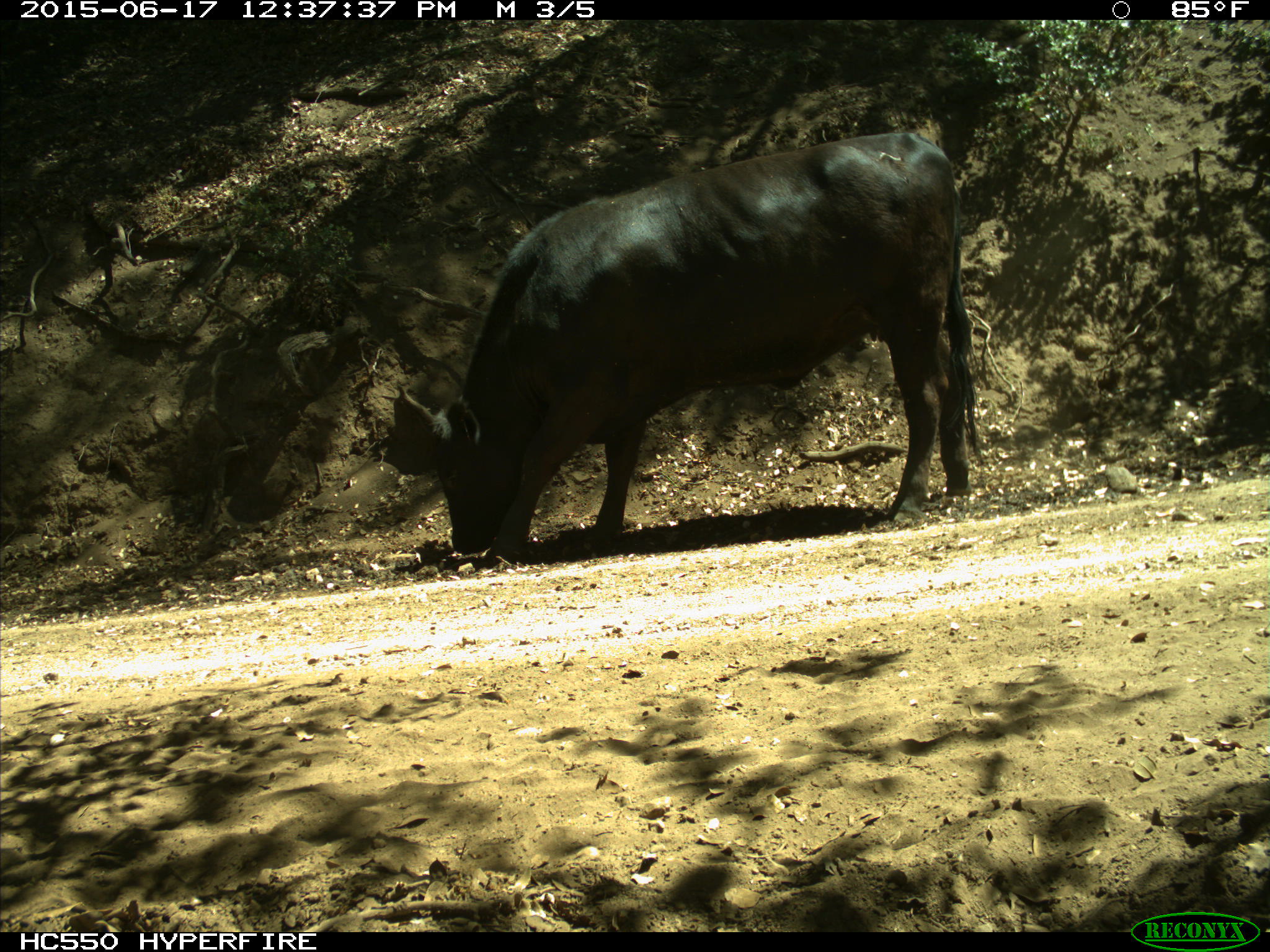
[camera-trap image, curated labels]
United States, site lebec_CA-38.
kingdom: Animalia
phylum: Chordata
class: Mammalia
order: Artiodactyla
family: Bovidae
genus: Bos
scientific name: Bos taurus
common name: domestic cow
Bos taurus (domestic cow).